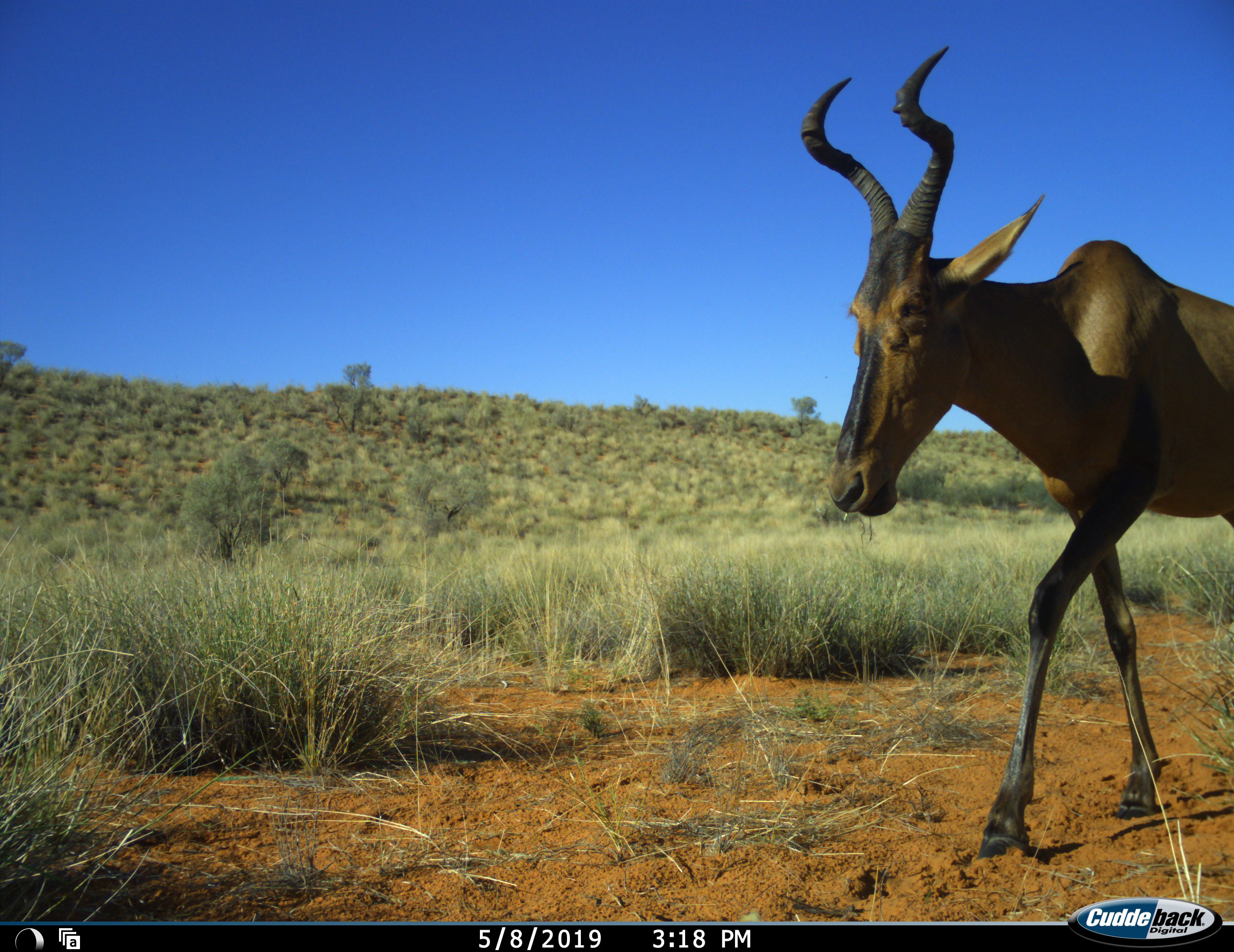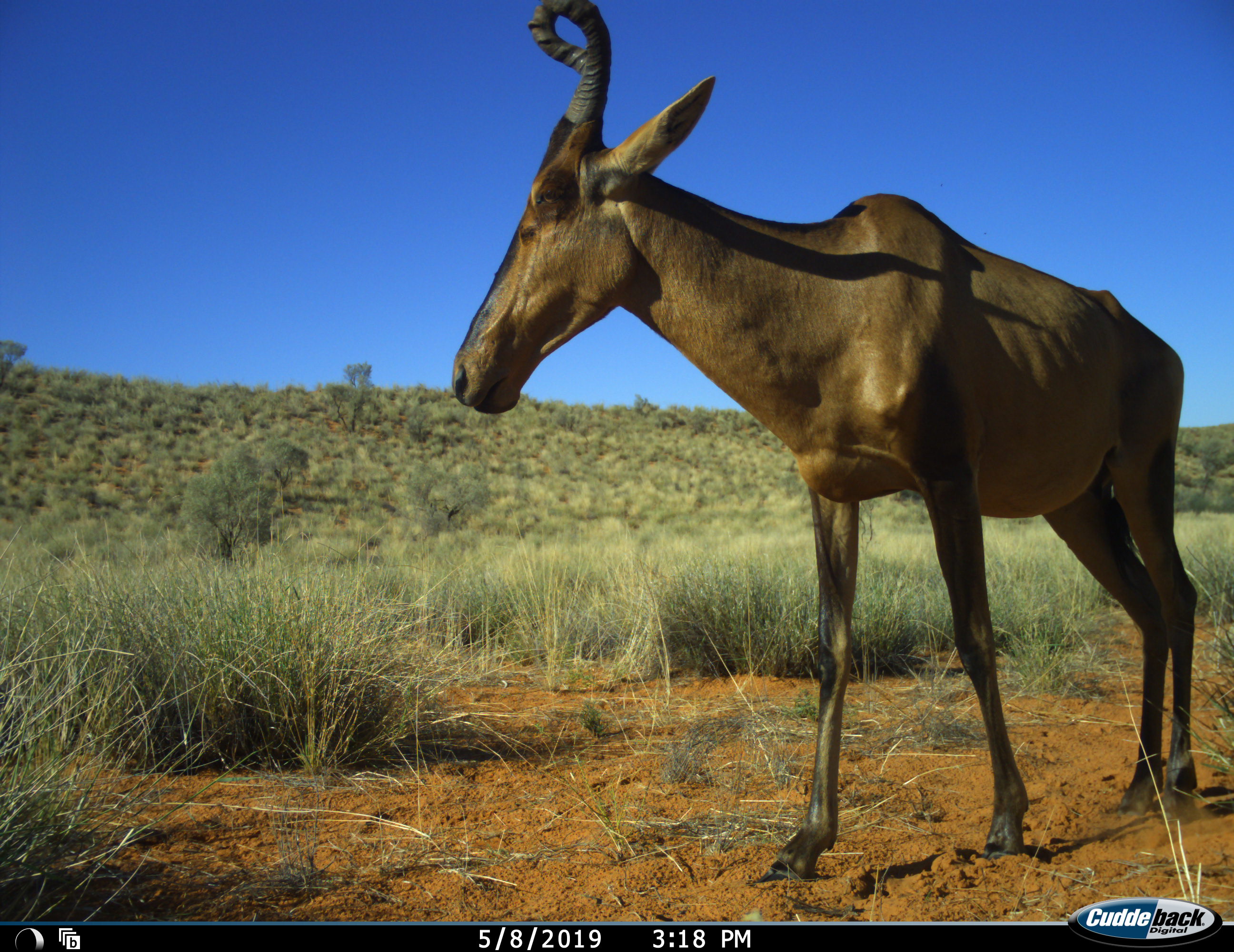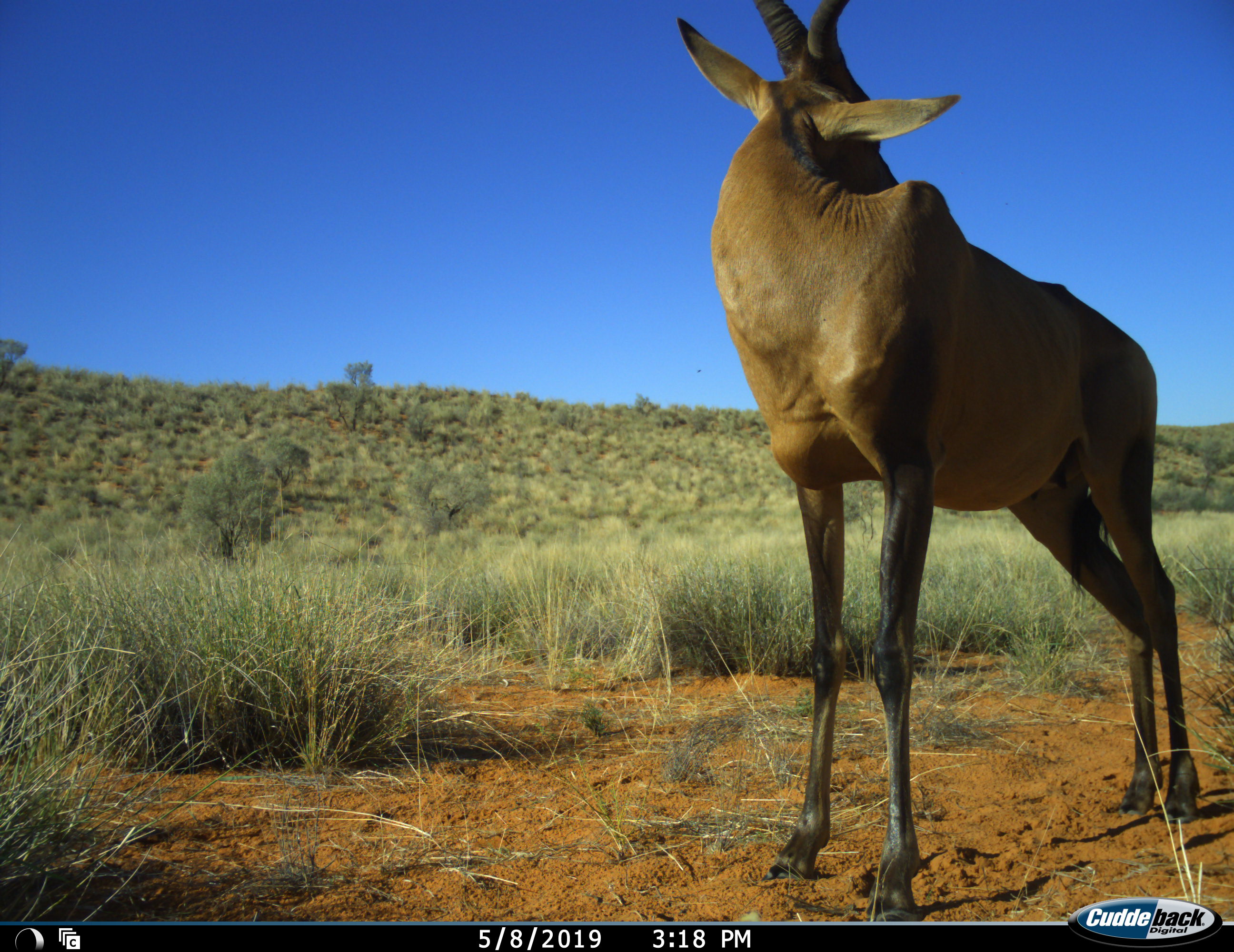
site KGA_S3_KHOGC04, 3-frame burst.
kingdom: Animalia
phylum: Chordata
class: Mammalia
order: Artiodactyla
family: Bovidae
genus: Alcelaphus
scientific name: Alcelaphus buselaphus caama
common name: red hartebeest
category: hartebeestred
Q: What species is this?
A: Hartebeestred (red hartebeest) (Alcelaphus buselaphus caama).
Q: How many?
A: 1.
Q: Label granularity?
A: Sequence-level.